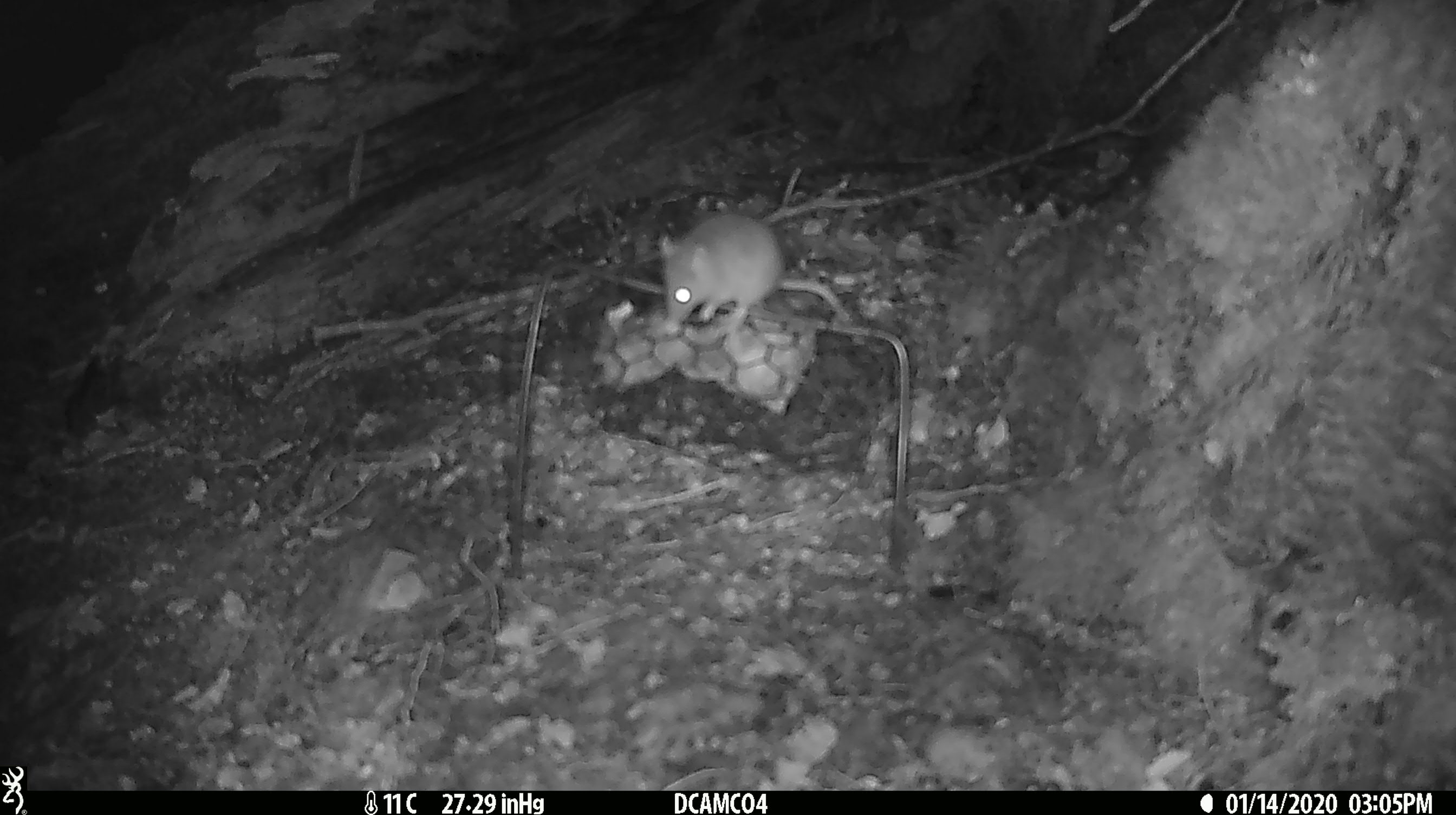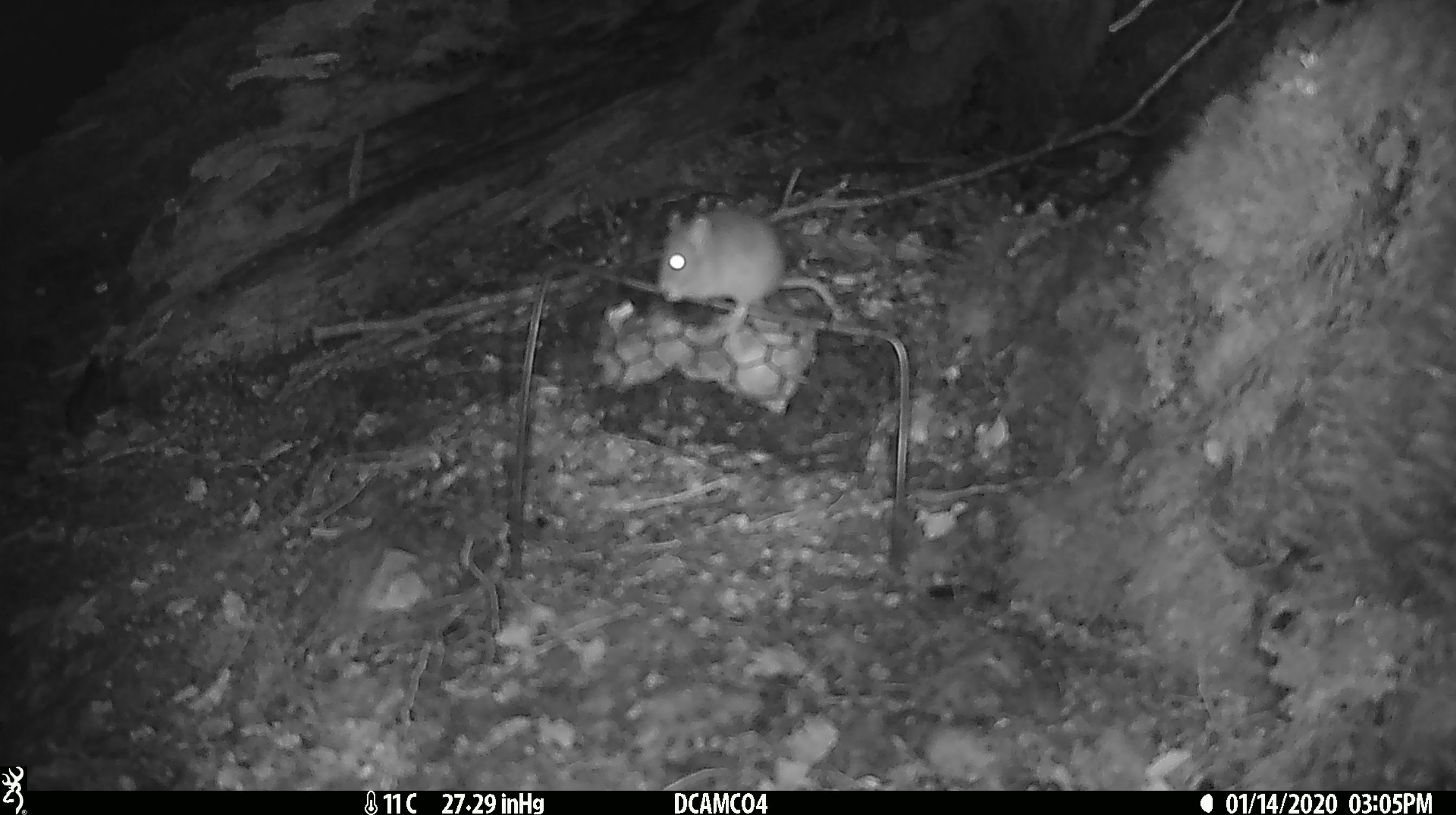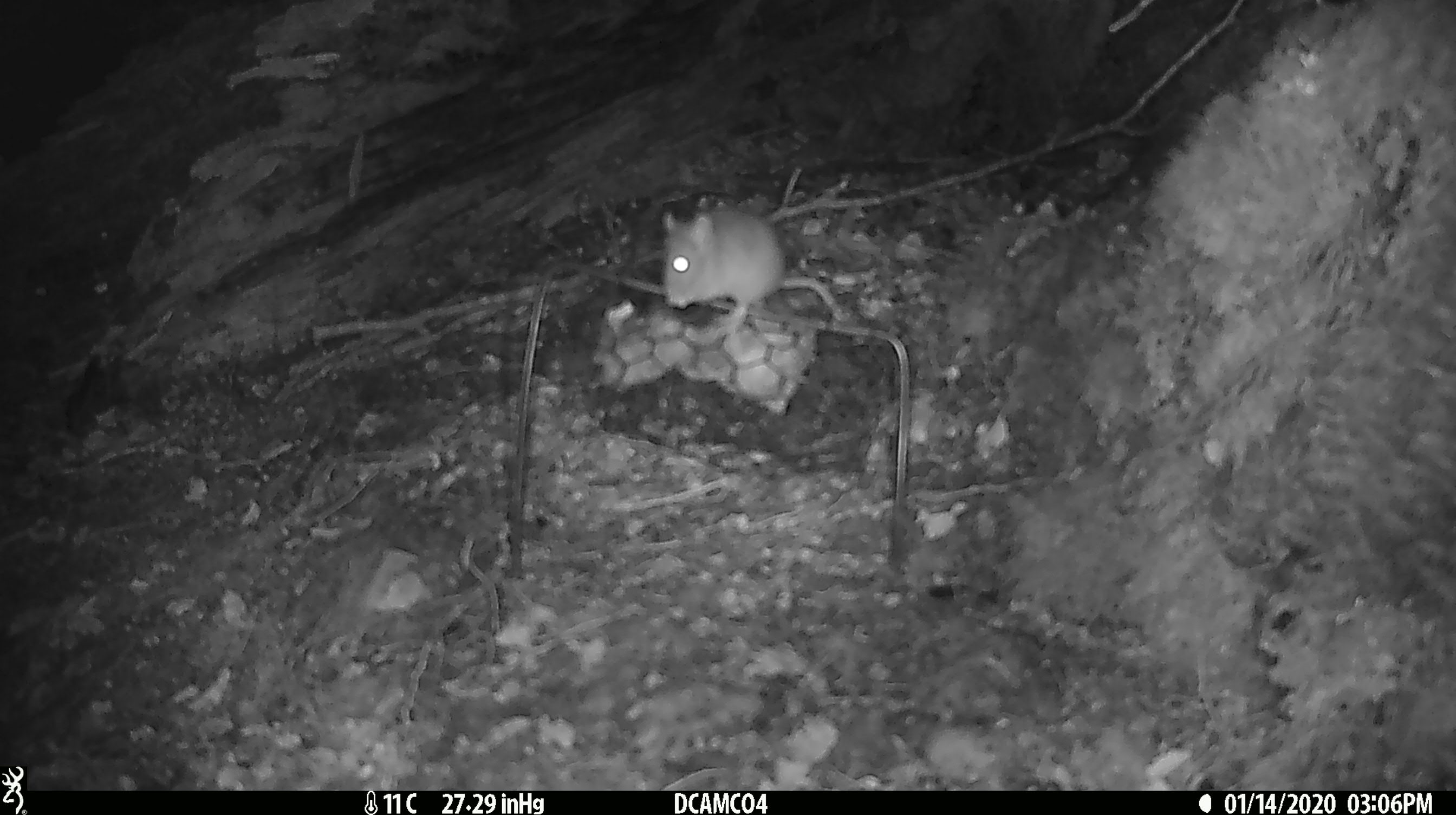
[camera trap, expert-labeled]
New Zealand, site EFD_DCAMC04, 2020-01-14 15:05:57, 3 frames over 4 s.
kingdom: Animalia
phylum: Chordata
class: Mammalia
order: Rodentia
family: Muridae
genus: Mus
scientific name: Mus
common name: mouse